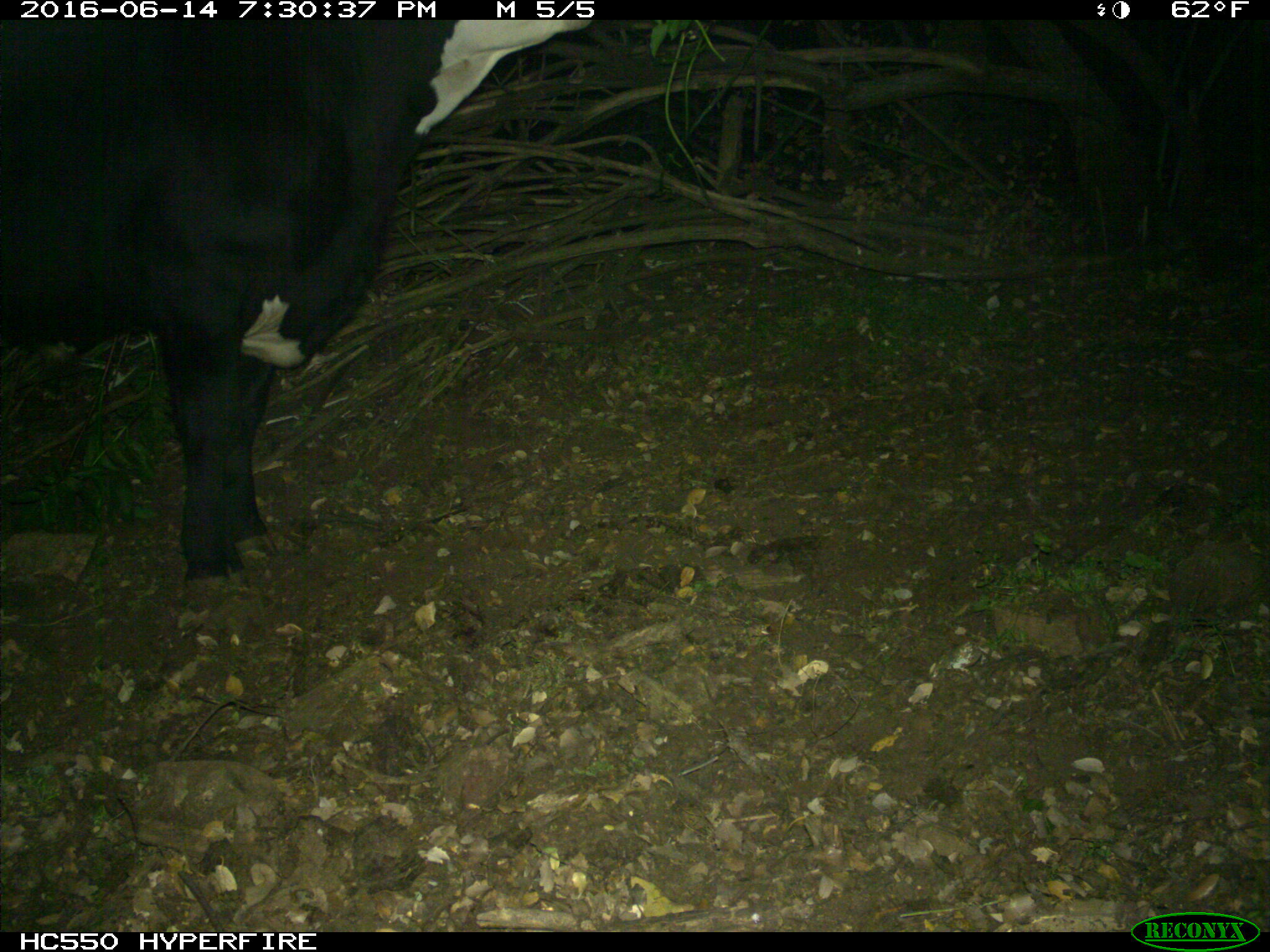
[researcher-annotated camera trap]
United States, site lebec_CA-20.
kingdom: Animalia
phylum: Chordata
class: Mammalia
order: Artiodactyla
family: Bovidae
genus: Bos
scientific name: Bos taurus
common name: domestic cow